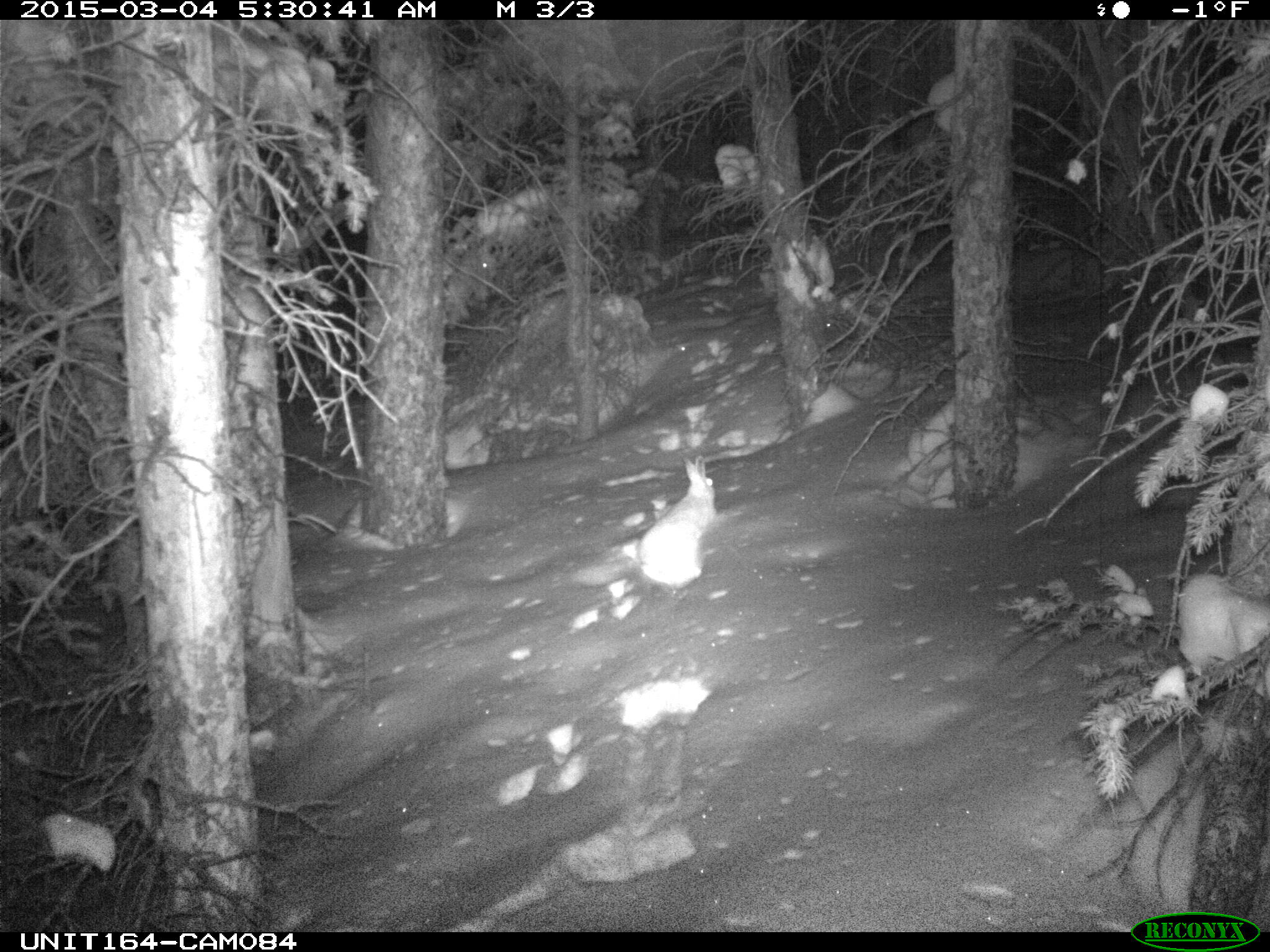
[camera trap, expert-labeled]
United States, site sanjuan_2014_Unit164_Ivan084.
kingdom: Animalia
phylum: Chordata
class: Mammalia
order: Lagomorpha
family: Leporidae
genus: Lepus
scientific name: Lepus americanus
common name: snowshoe hare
Lepus americanus (snowshoe hare).